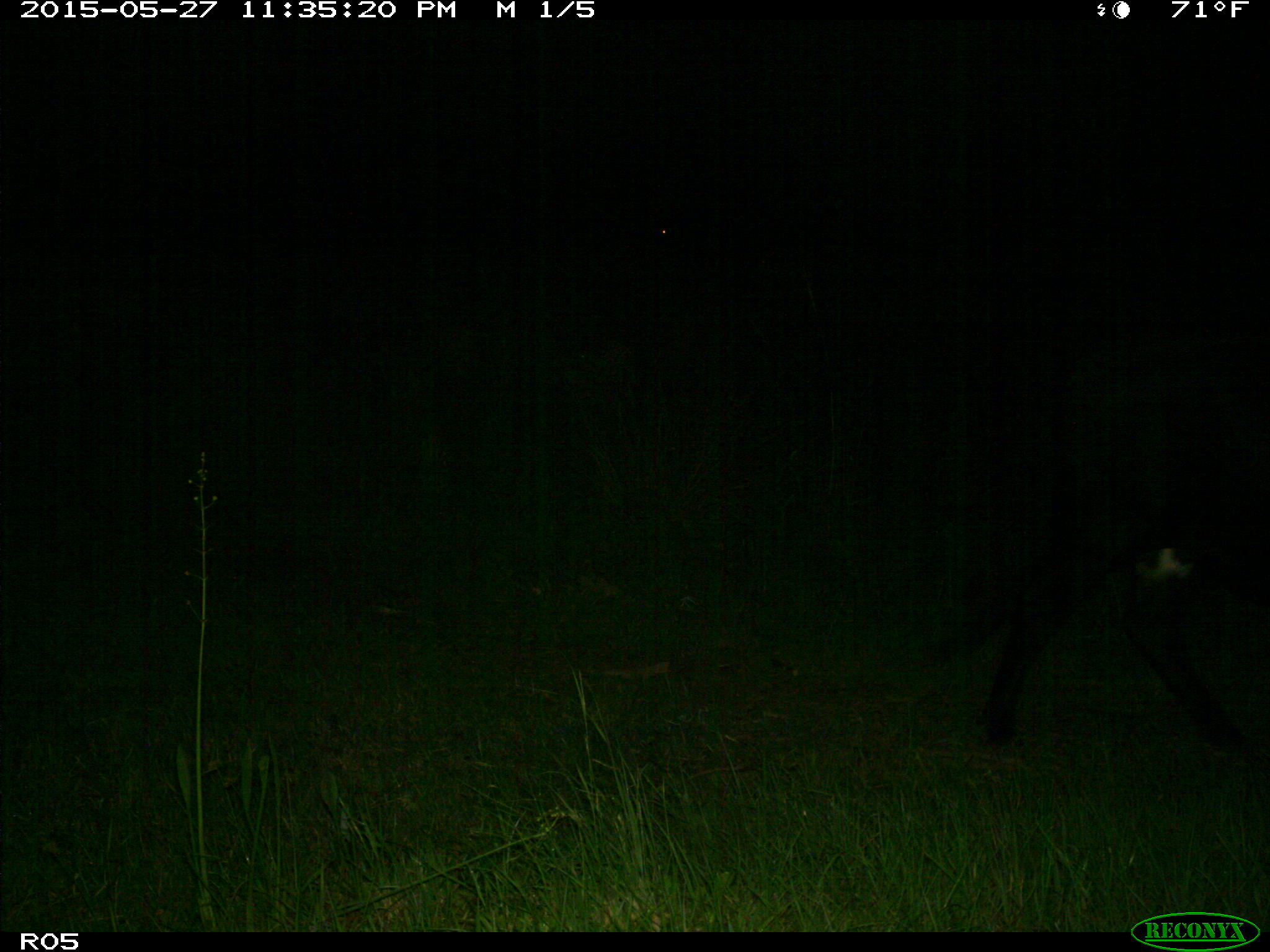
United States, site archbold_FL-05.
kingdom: Animalia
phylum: Chordata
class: Mammalia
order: Artiodactyla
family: Bovidae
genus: Bos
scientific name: Bos taurus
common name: domestic cow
Bos taurus (domestic cow).